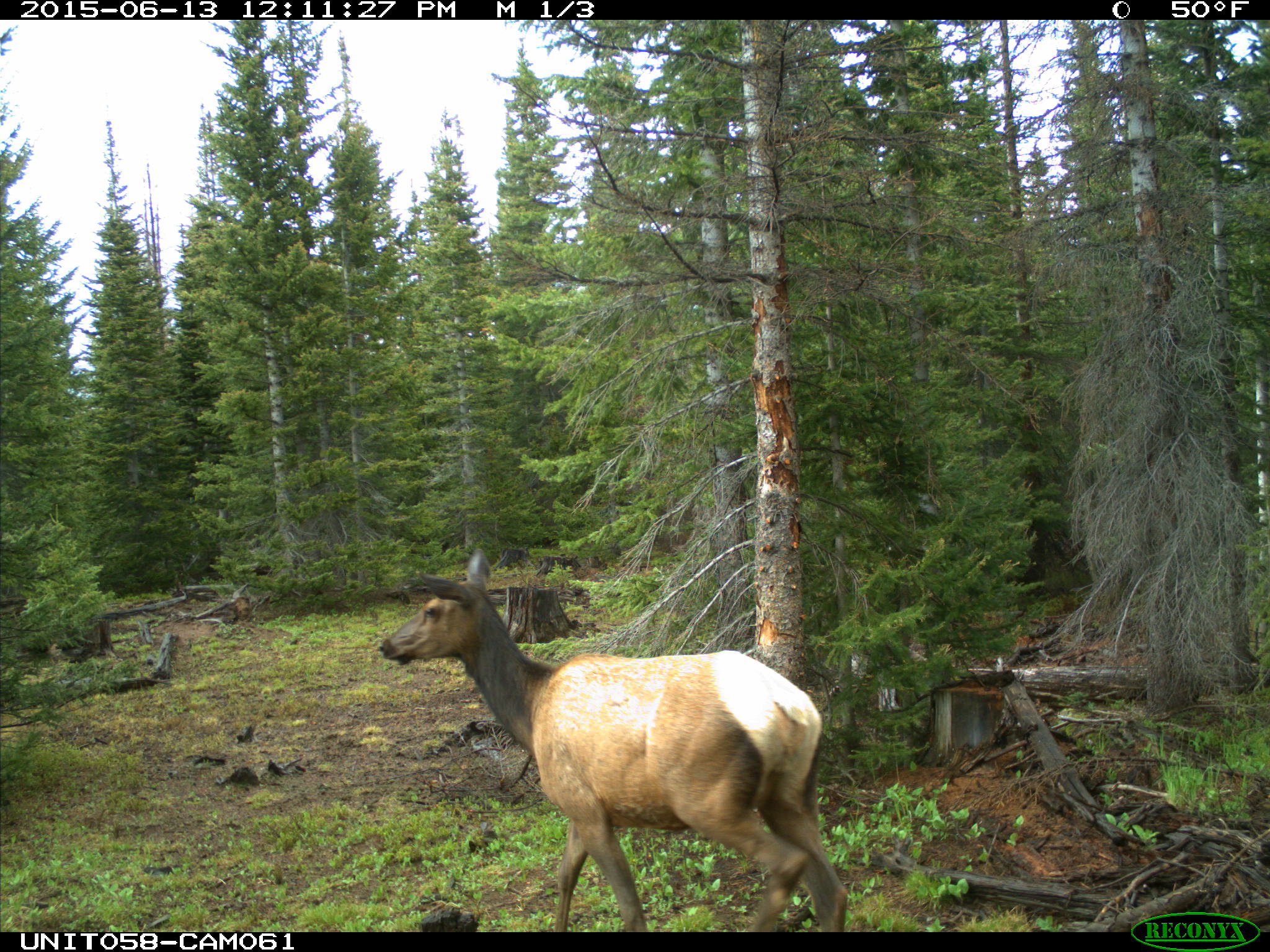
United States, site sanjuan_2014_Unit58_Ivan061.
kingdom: Animalia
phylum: Chordata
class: Mammalia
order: Artiodactyla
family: Cervidae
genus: Cervus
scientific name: Cervus elaphus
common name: red deer